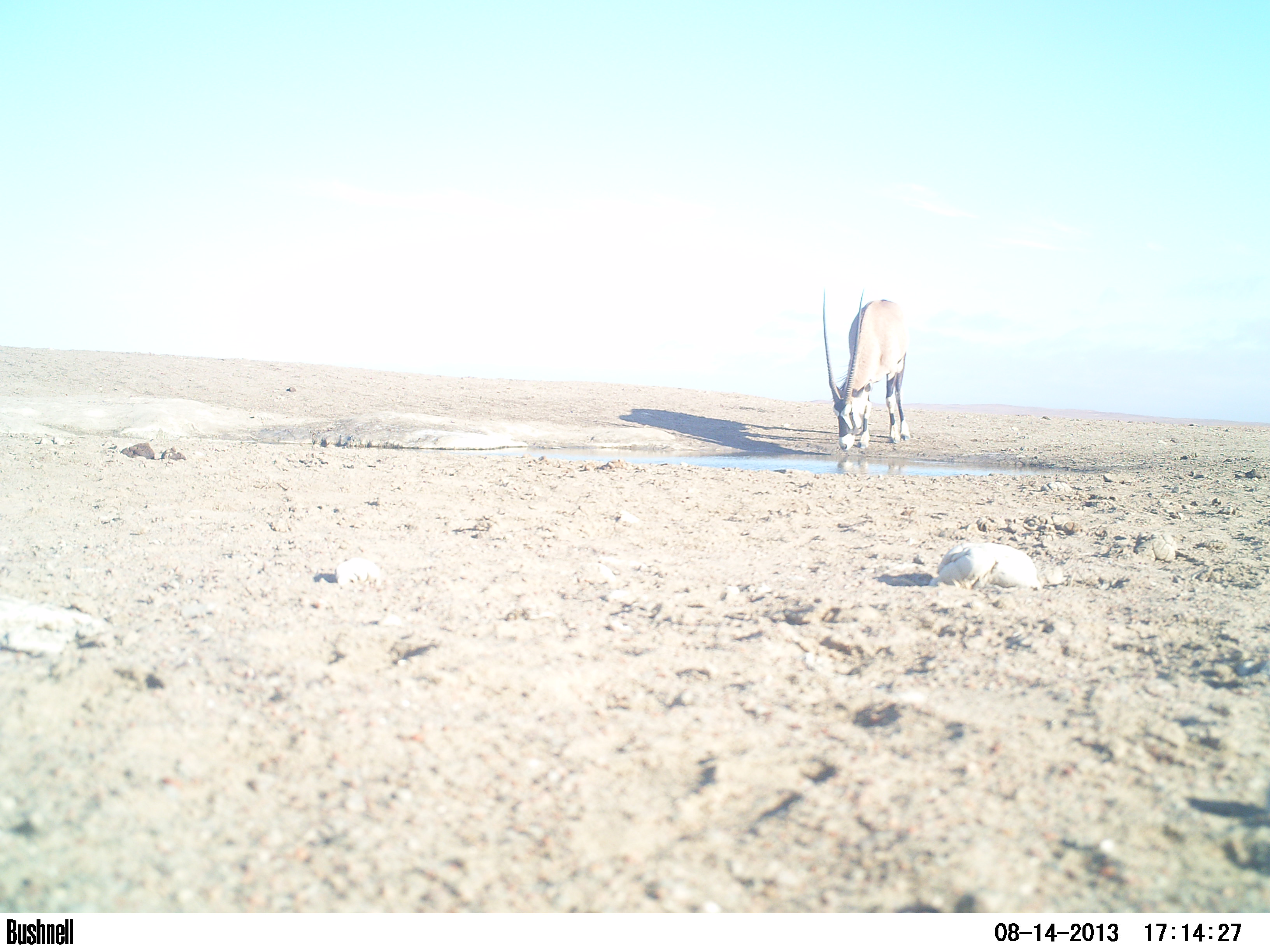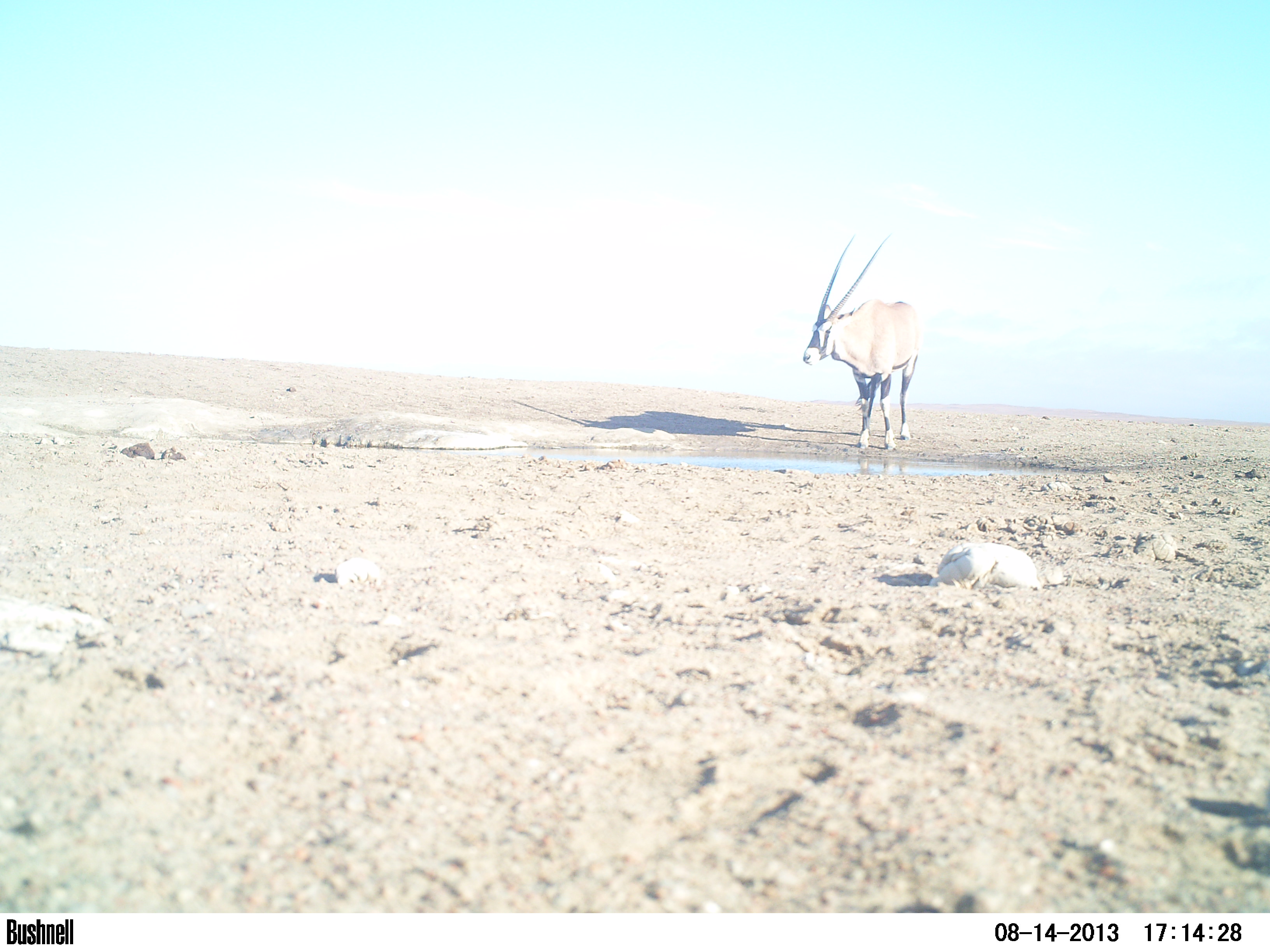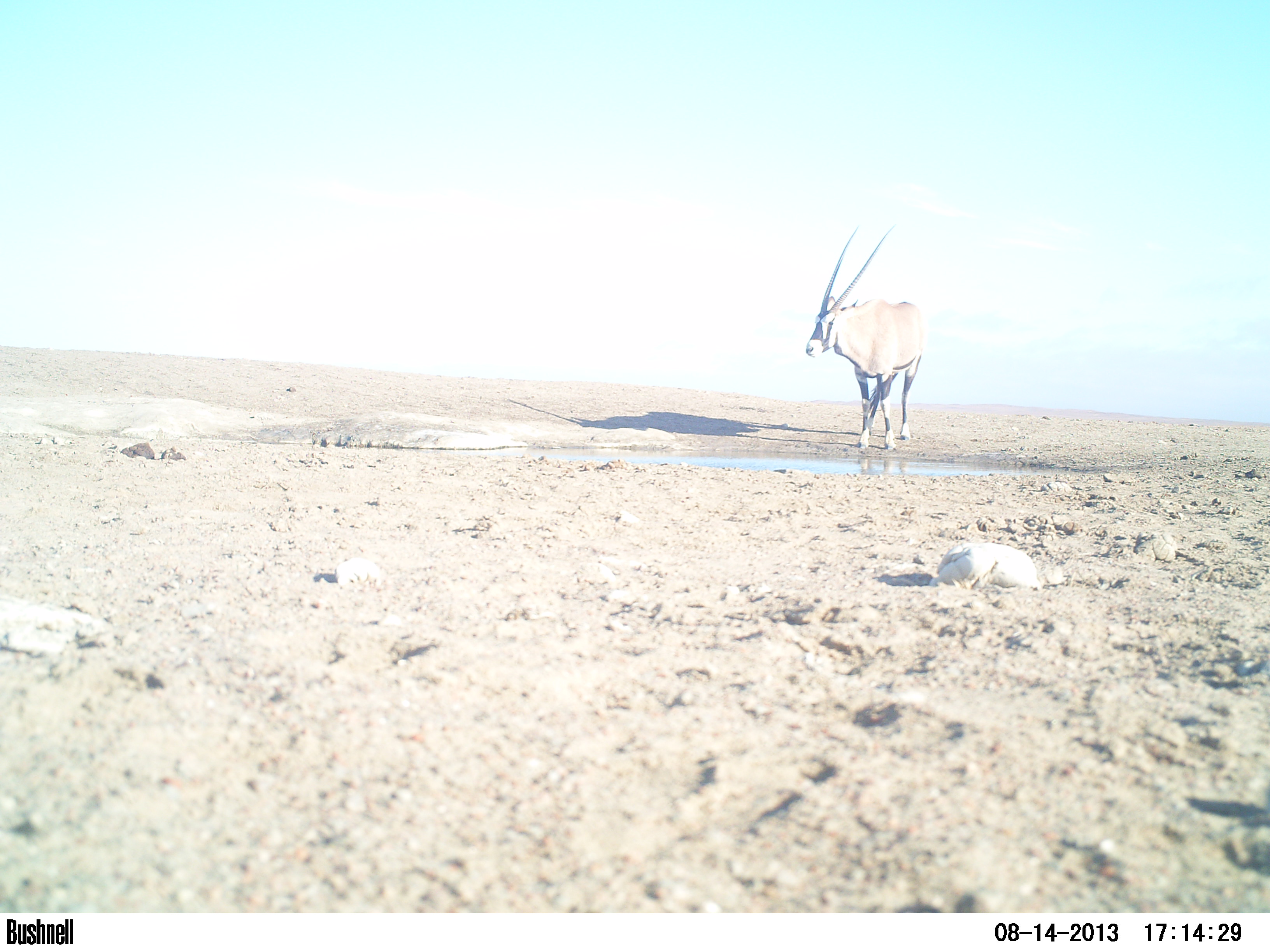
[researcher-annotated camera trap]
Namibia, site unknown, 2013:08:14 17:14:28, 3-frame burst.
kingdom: Animalia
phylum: Chordata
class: Mammalia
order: Artiodactyla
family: Bovidae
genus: Oryx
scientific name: Oryx gazella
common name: gemsbok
Oryx gazella (gemsbok).